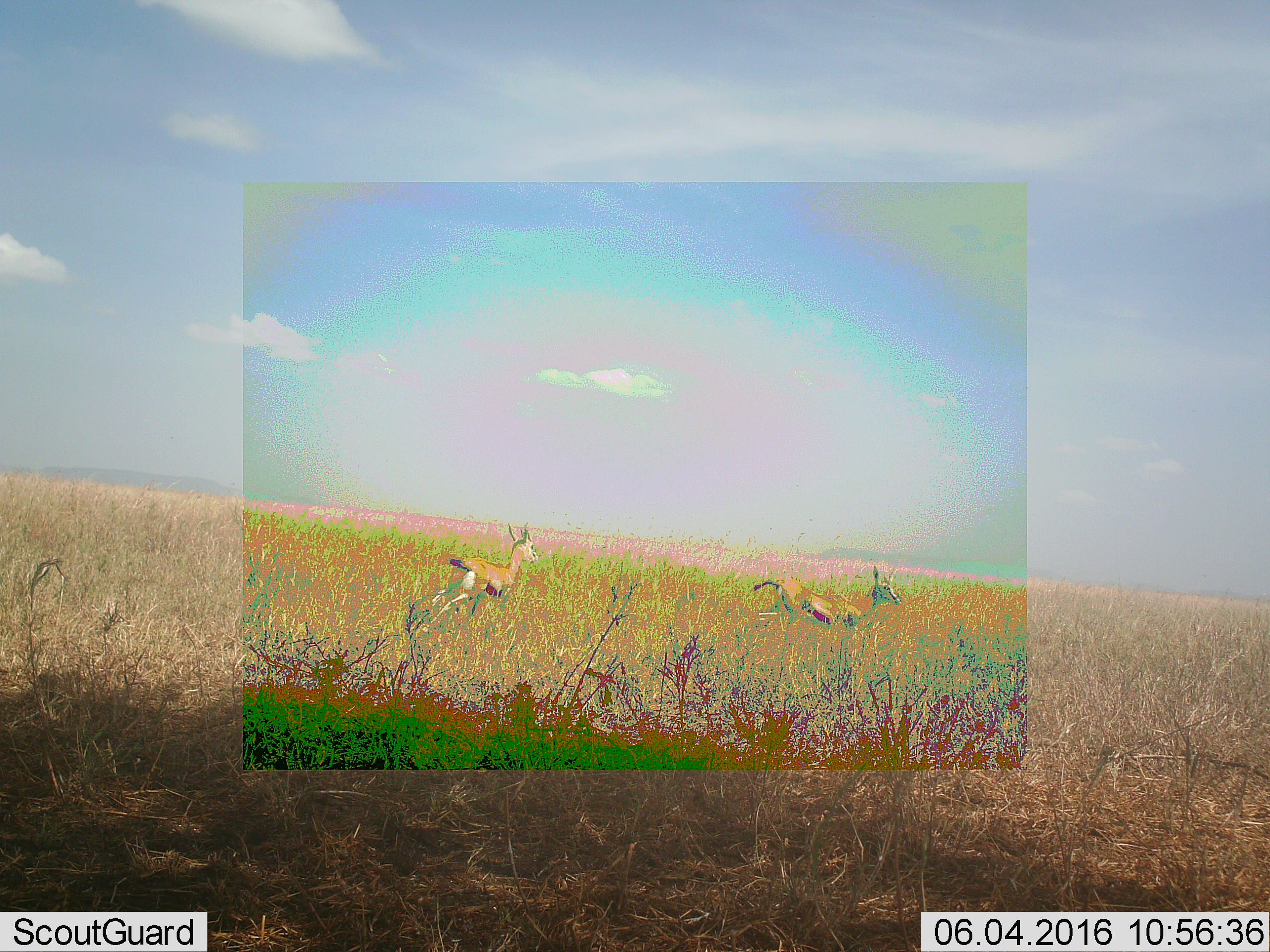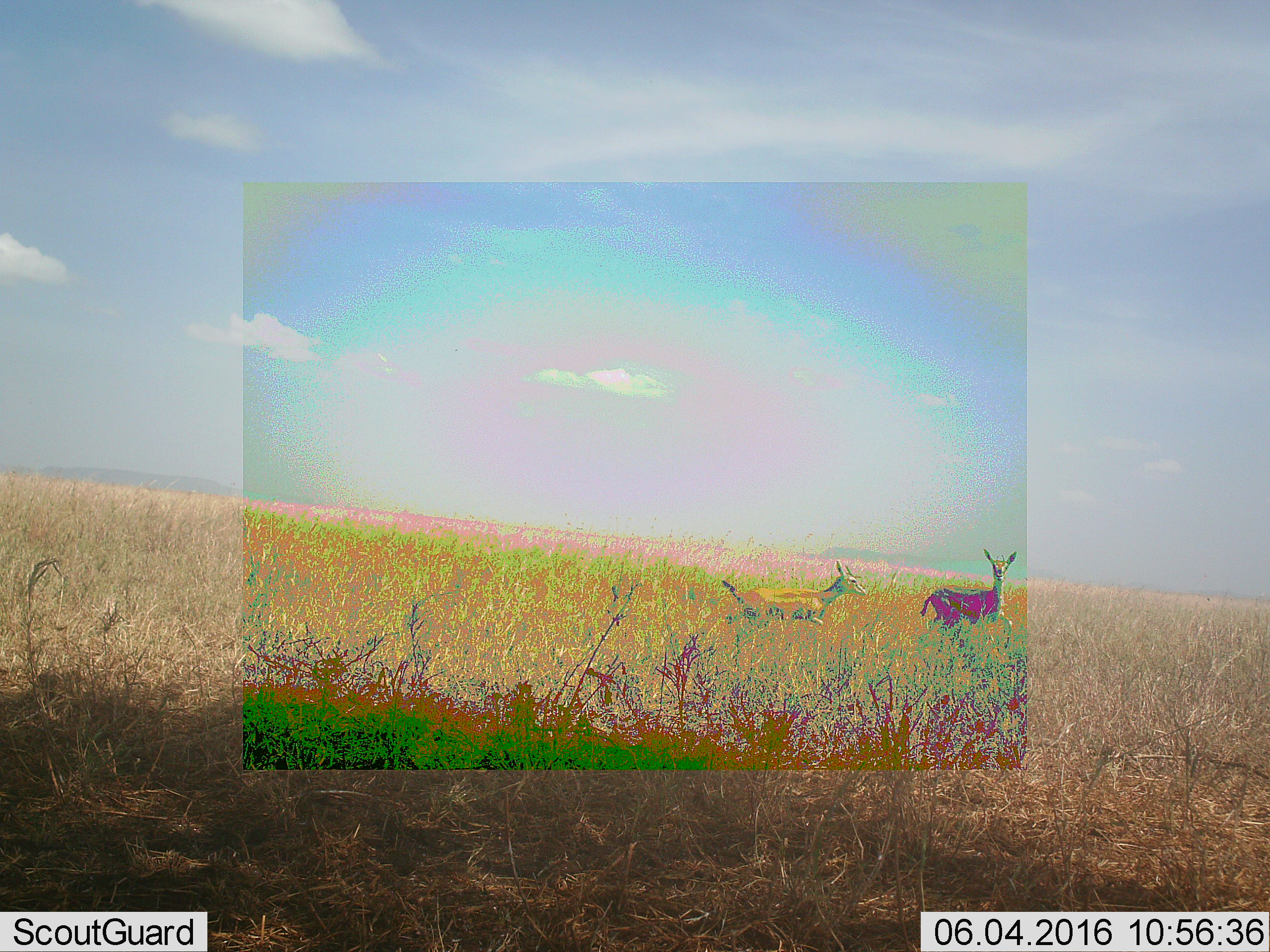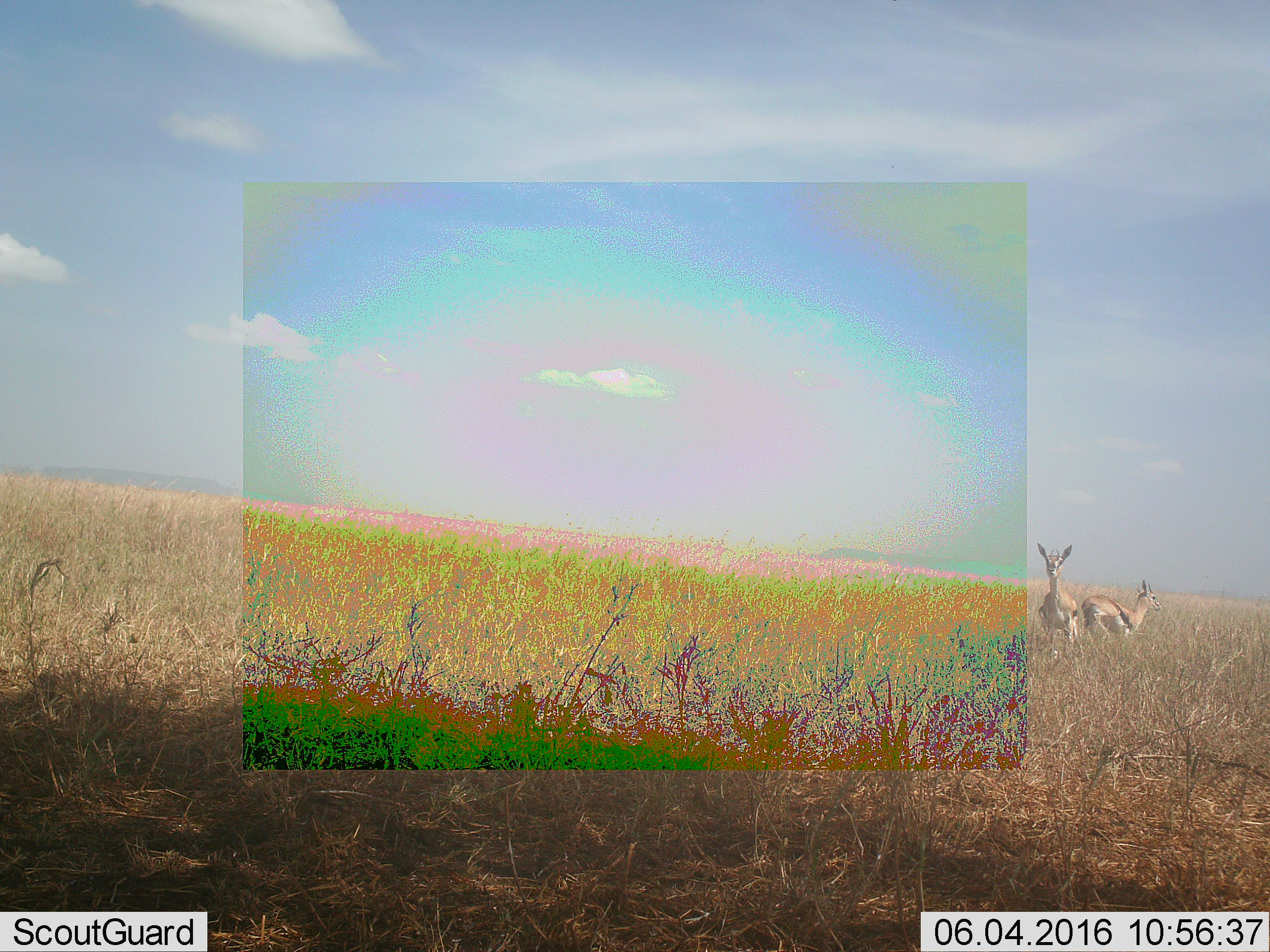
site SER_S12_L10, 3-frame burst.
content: unidentified animal